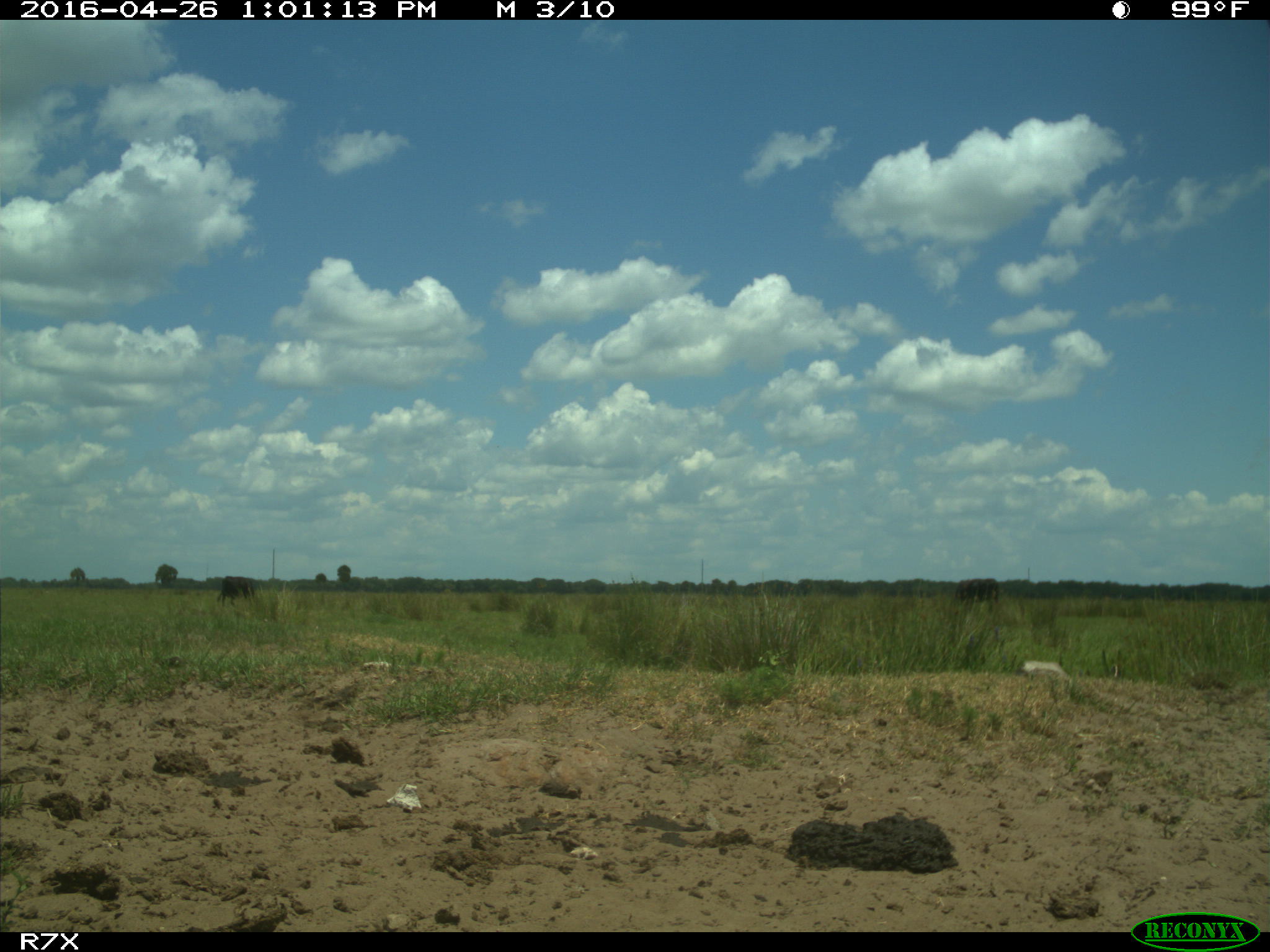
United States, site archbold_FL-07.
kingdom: Animalia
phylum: Chordata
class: Mammalia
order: Artiodactyla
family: Bovidae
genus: Bos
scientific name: Bos taurus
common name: domestic cow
Bos taurus (domestic cow).